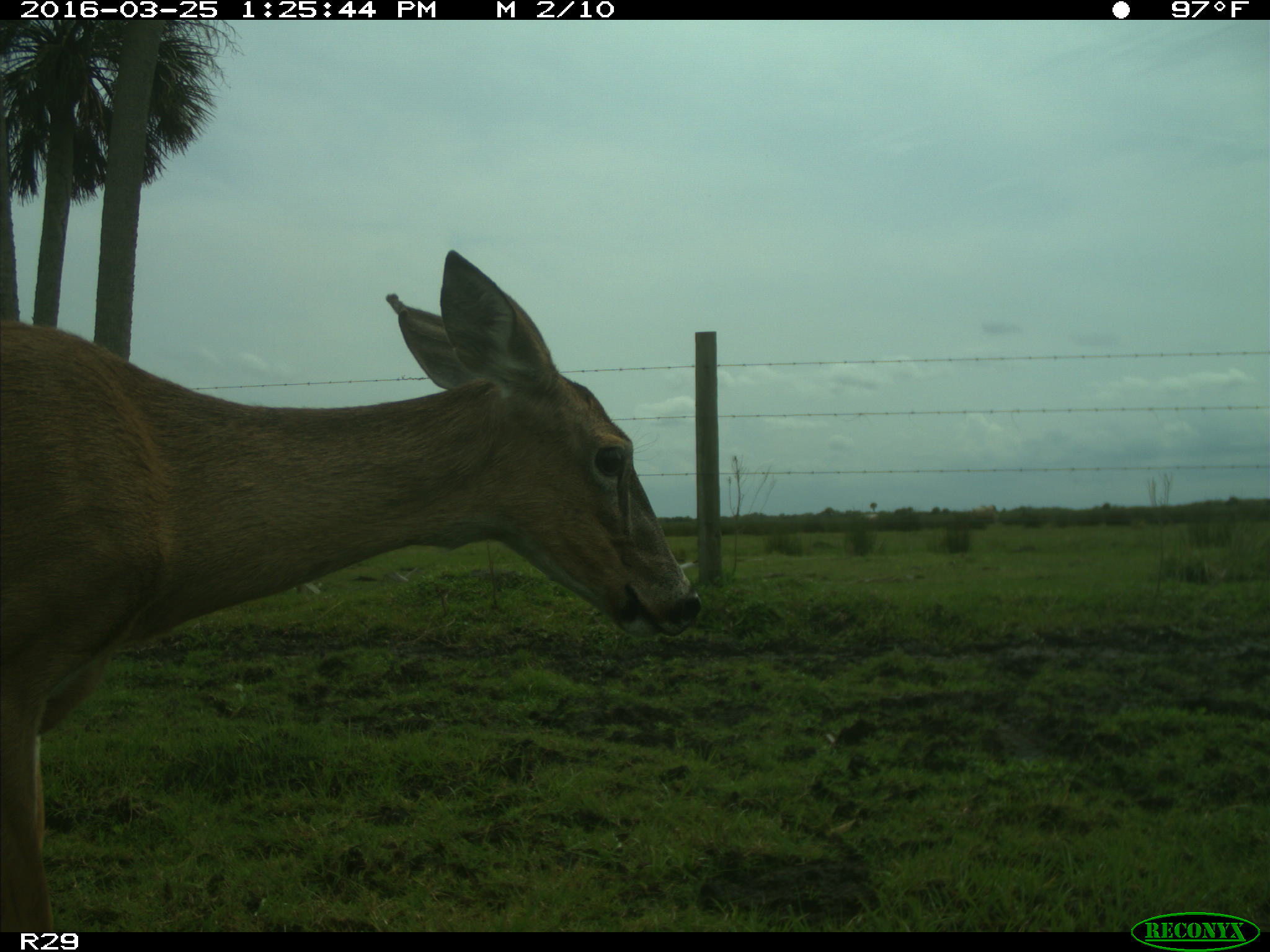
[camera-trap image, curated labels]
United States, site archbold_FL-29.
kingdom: Animalia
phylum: Chordata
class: Mammalia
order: Artiodactyla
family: Cervidae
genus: Odocoileus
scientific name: Odocoileus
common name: deer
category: unidentified deer